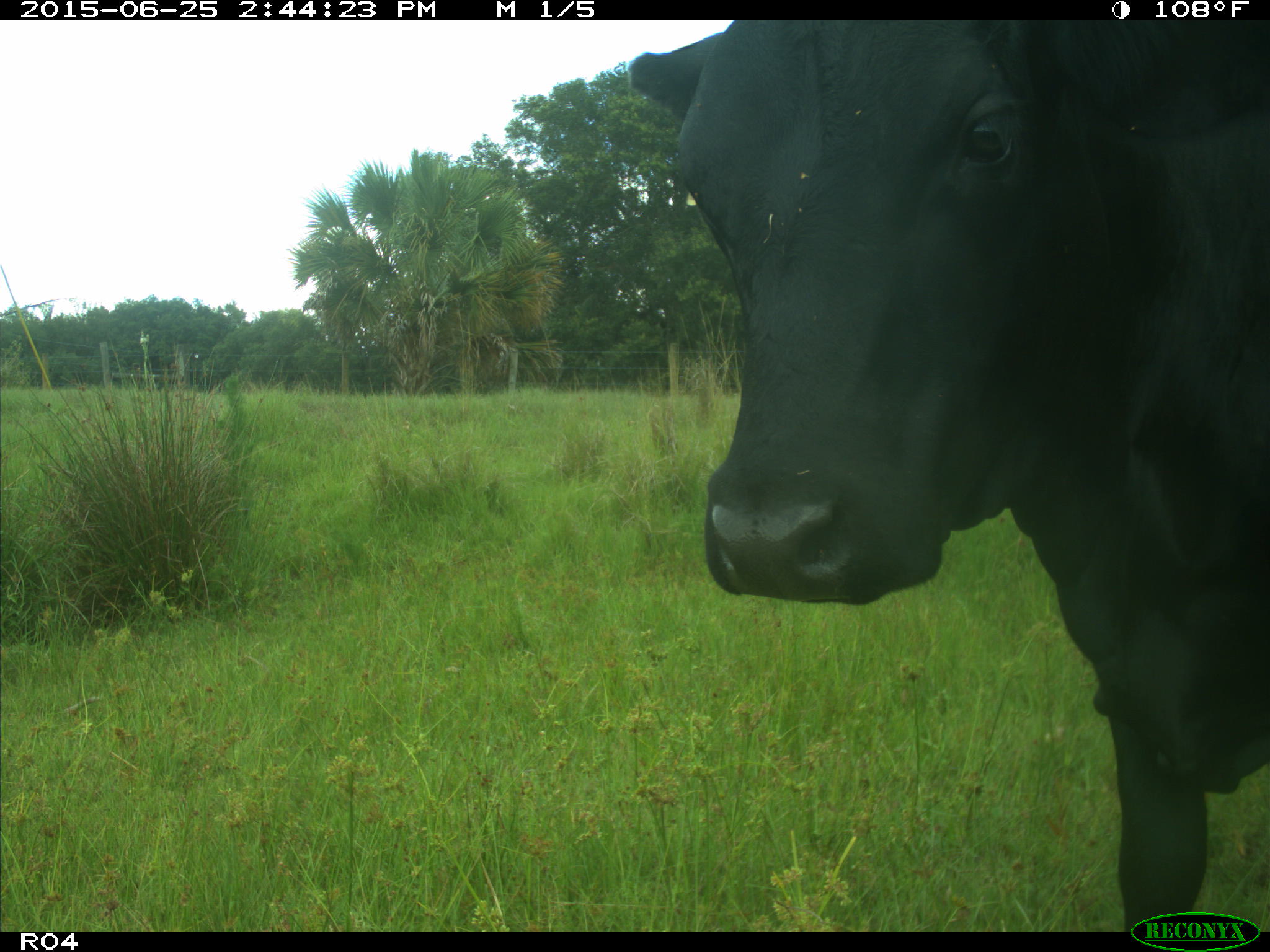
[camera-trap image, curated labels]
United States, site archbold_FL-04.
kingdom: Animalia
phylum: Chordata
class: Mammalia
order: Artiodactyla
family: Bovidae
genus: Bos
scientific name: Bos taurus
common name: domestic cow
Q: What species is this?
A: Bos taurus (domestic cow).